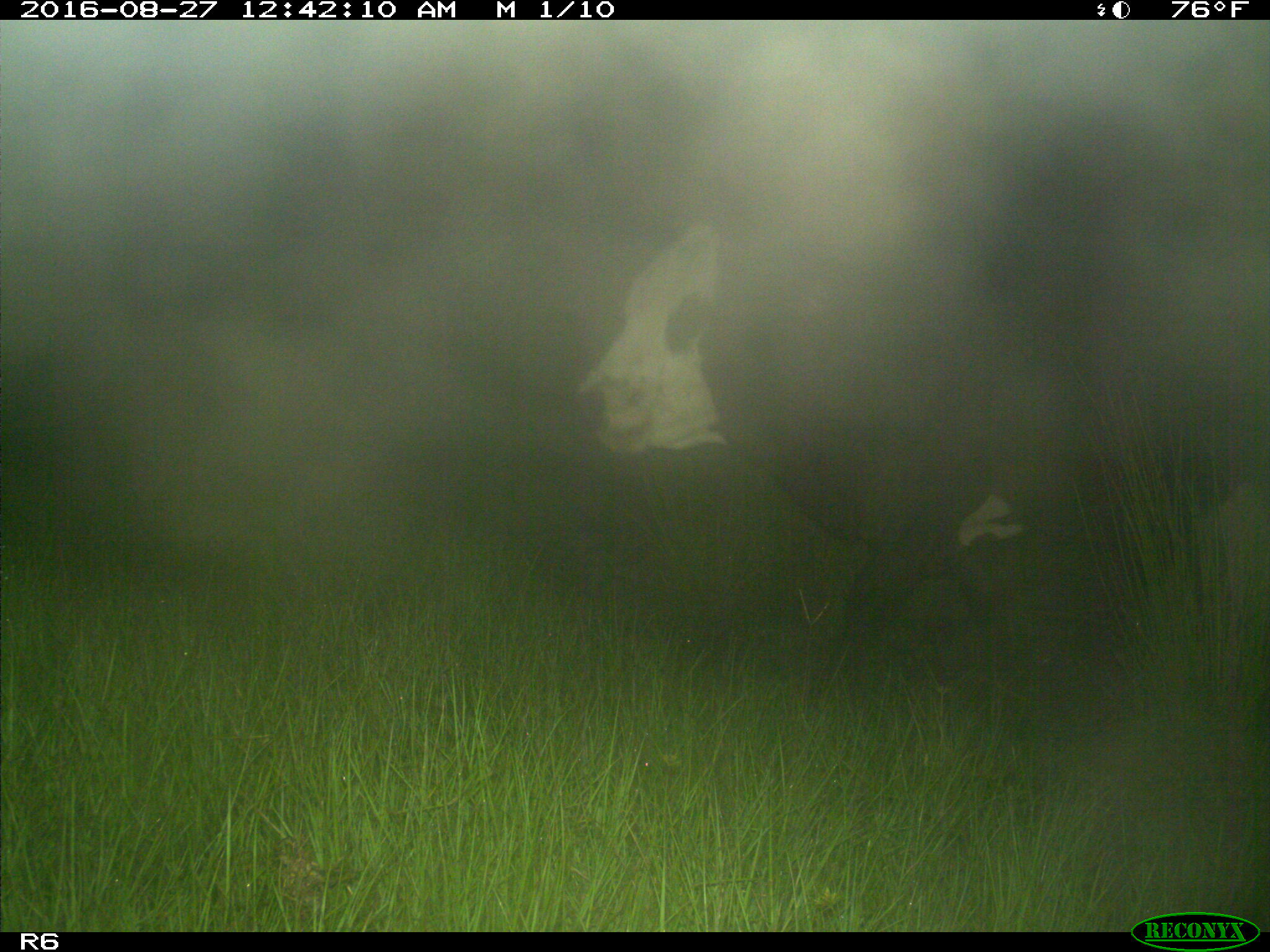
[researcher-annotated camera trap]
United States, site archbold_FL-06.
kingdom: Animalia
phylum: Chordata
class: Mammalia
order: Artiodactyla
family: Bovidae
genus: Bos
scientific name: Bos taurus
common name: domestic cow